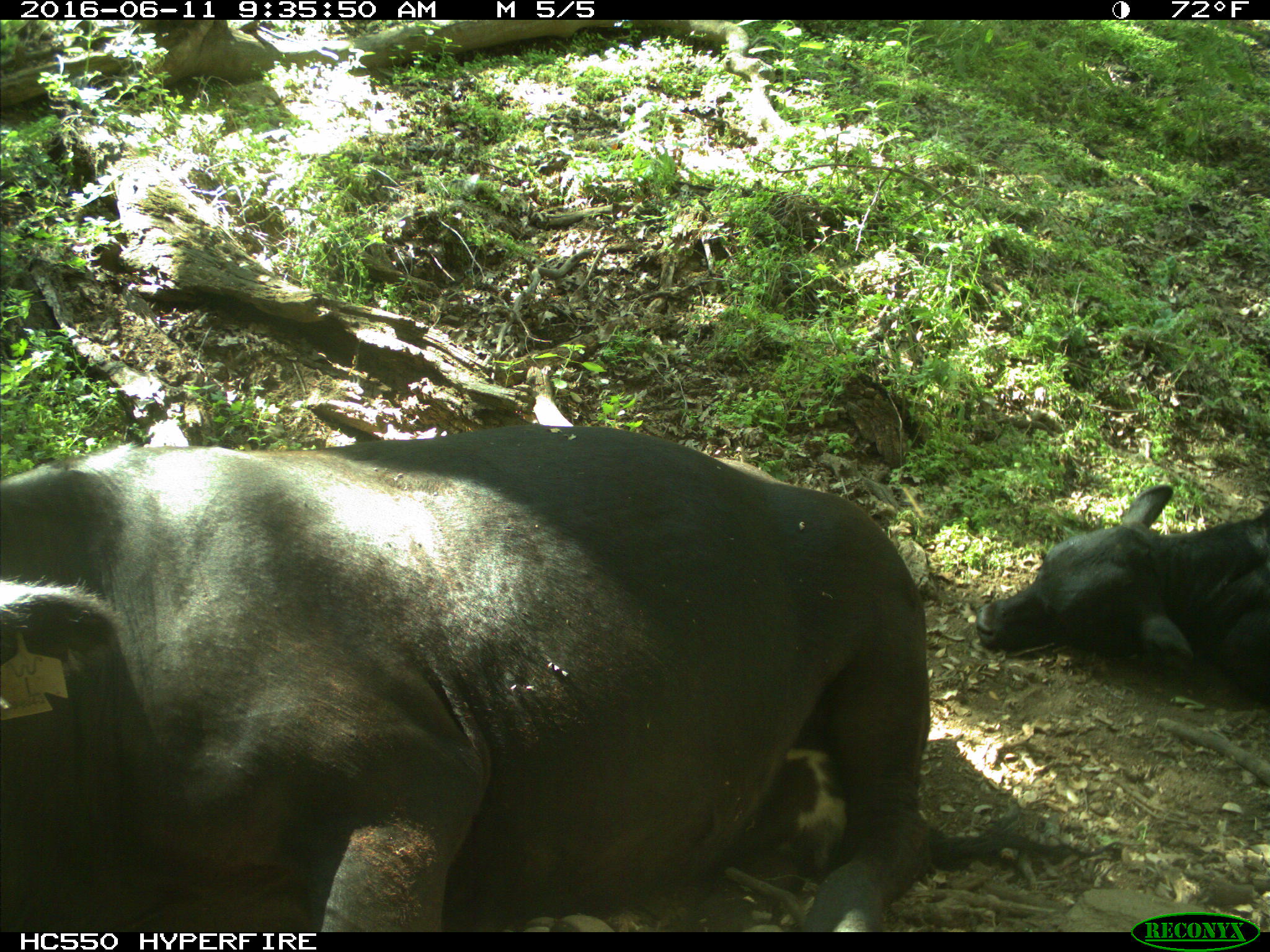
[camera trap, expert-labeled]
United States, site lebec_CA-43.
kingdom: Animalia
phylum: Chordata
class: Mammalia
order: Artiodactyla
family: Bovidae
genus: Bos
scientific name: Bos taurus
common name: domestic cow